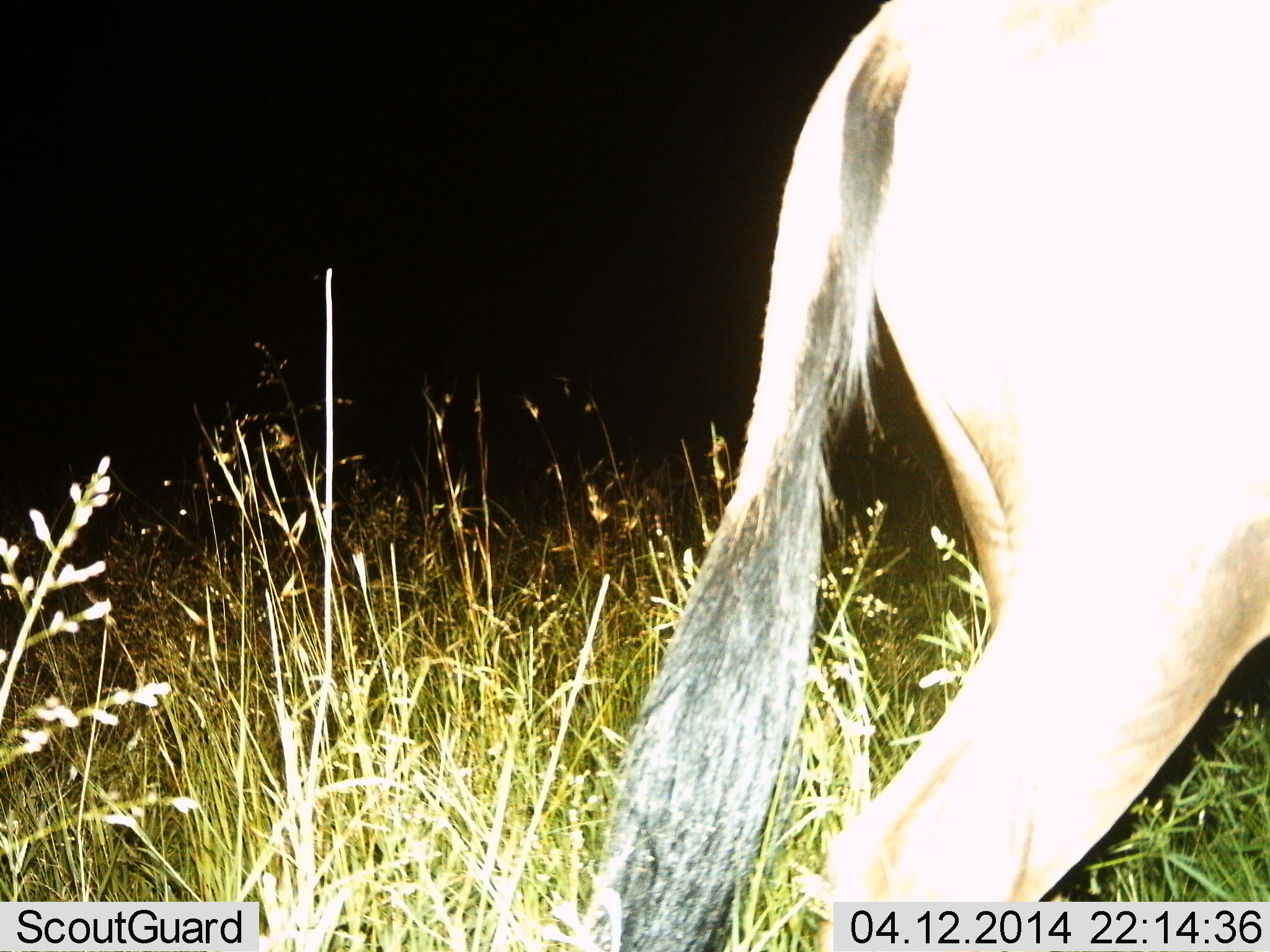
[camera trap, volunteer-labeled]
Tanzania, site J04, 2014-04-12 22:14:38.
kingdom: Animalia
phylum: Chordata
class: Mammalia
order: Artiodactyla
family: Bovidae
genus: Connochaetes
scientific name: Connochaetes taurinus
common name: blue wildebeest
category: wildebeest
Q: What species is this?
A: Wildebeest (blue wildebeest) (Connochaetes taurinus).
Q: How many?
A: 1.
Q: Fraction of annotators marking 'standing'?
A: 40%.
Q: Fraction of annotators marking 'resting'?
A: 0%.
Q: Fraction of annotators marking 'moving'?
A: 60%.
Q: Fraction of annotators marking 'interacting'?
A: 0%.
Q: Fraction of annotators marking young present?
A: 0%.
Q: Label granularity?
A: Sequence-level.